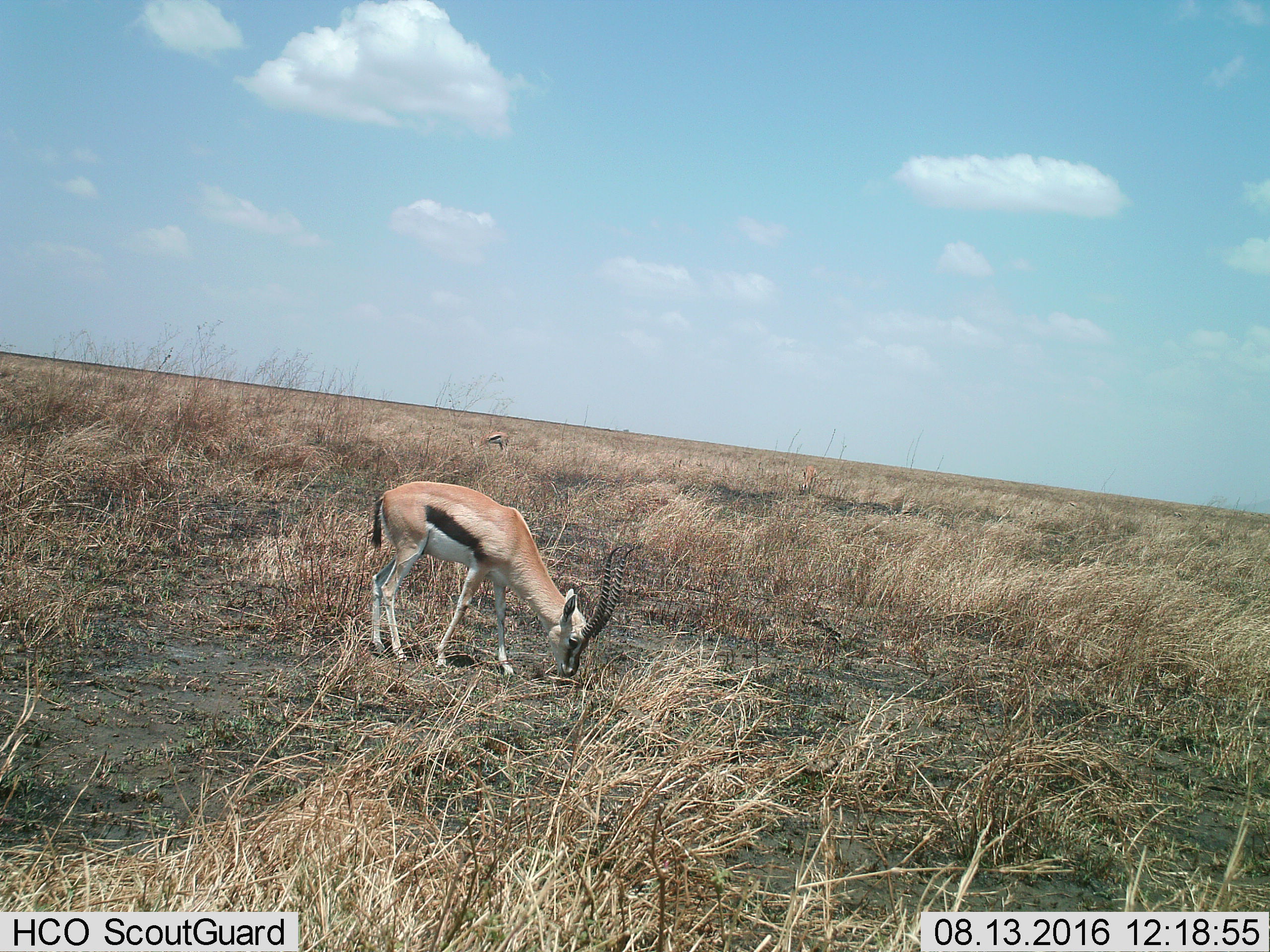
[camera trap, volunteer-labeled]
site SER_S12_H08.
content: unidentified animal